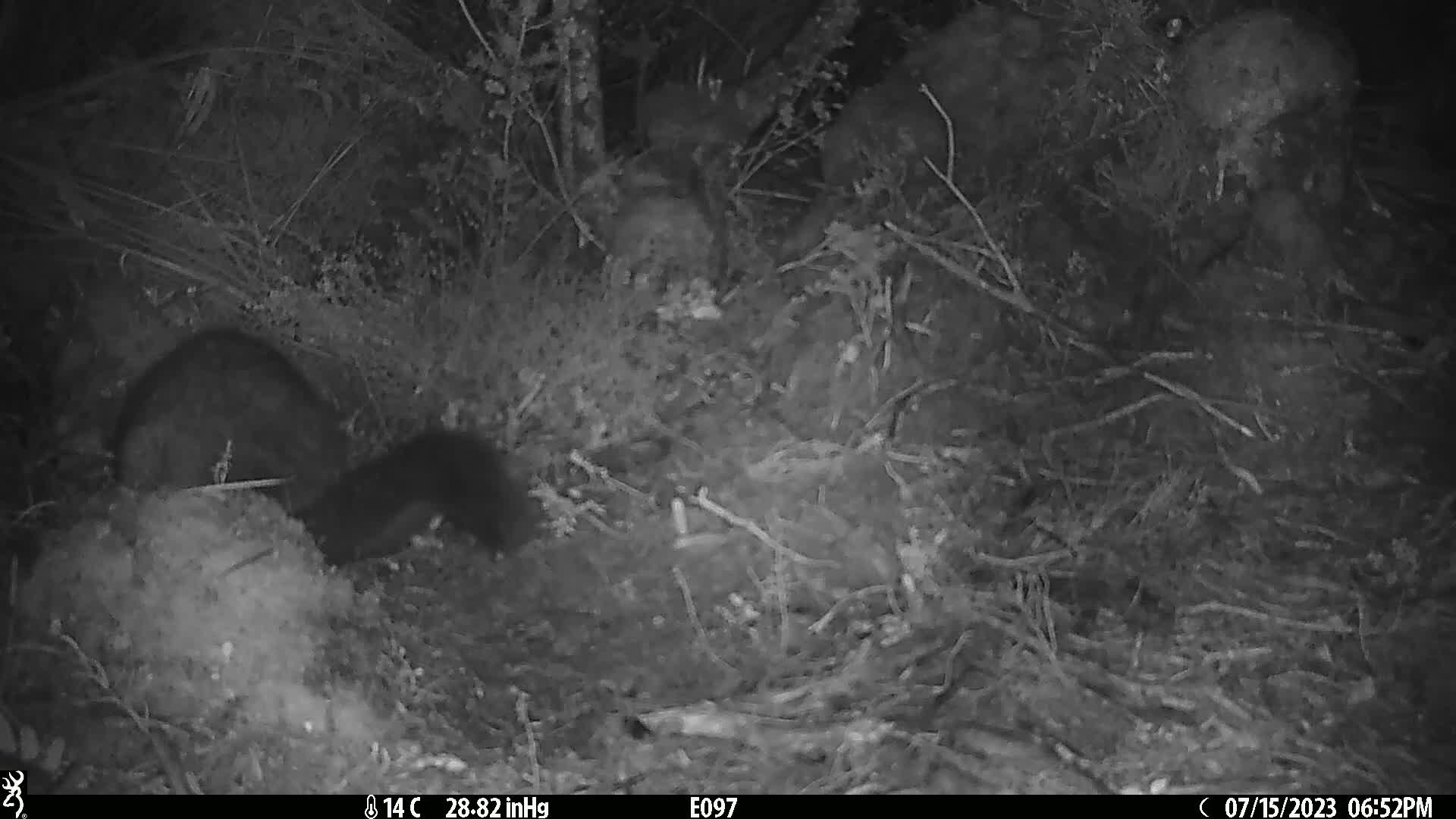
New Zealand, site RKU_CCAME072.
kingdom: Animalia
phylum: Chordata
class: Mammalia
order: Diprotodontia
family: Phalangeridae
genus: Trichosurus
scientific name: Trichosurus vulpecula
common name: common brushtail possum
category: possum